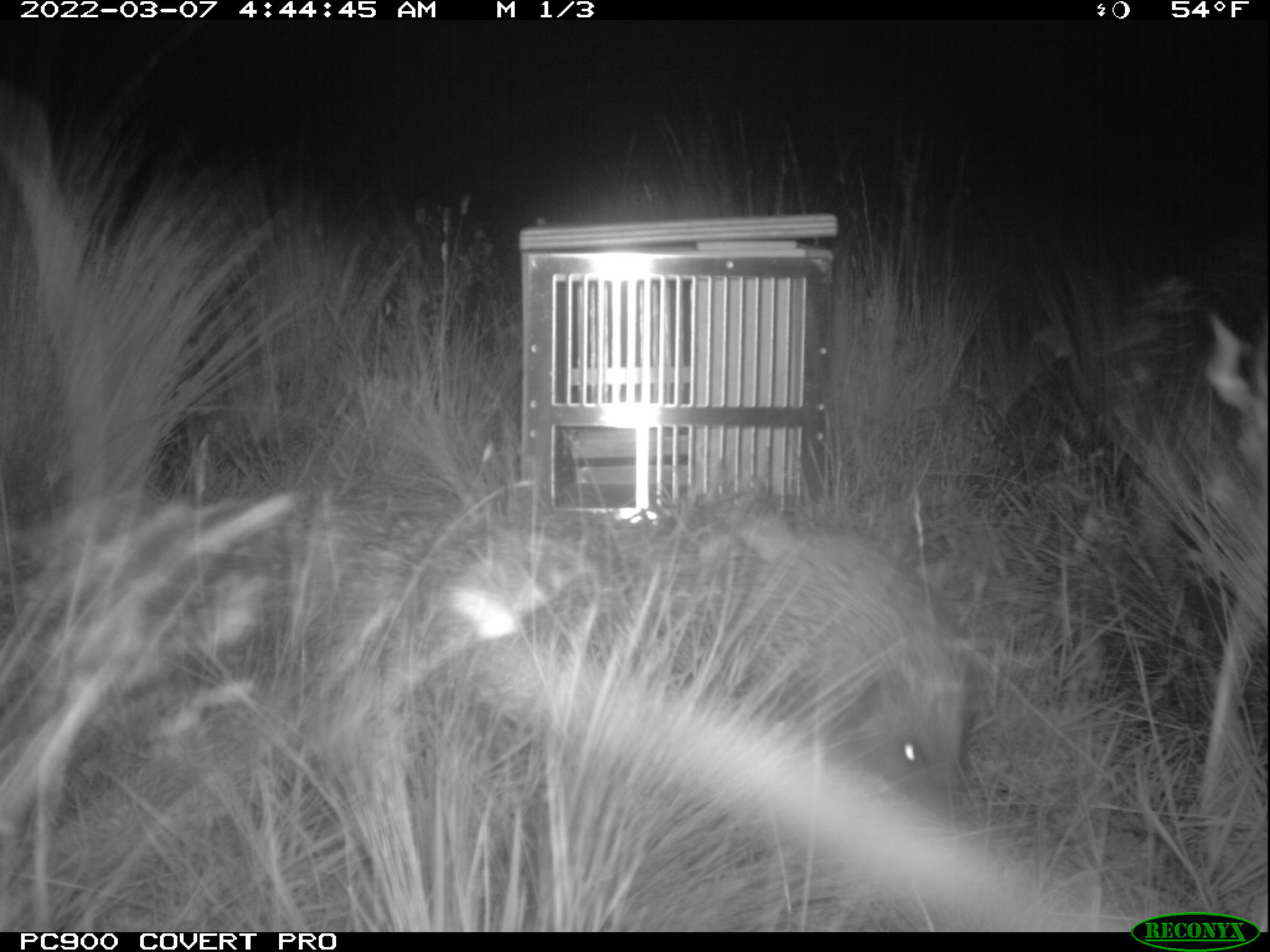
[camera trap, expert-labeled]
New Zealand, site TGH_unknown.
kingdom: Animalia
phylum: Chordata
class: Mammalia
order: Eulipotyphla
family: Erinaceidae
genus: Erinaceus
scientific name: Erinaceus europaeus europaeus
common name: european hedgehog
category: hedgehog